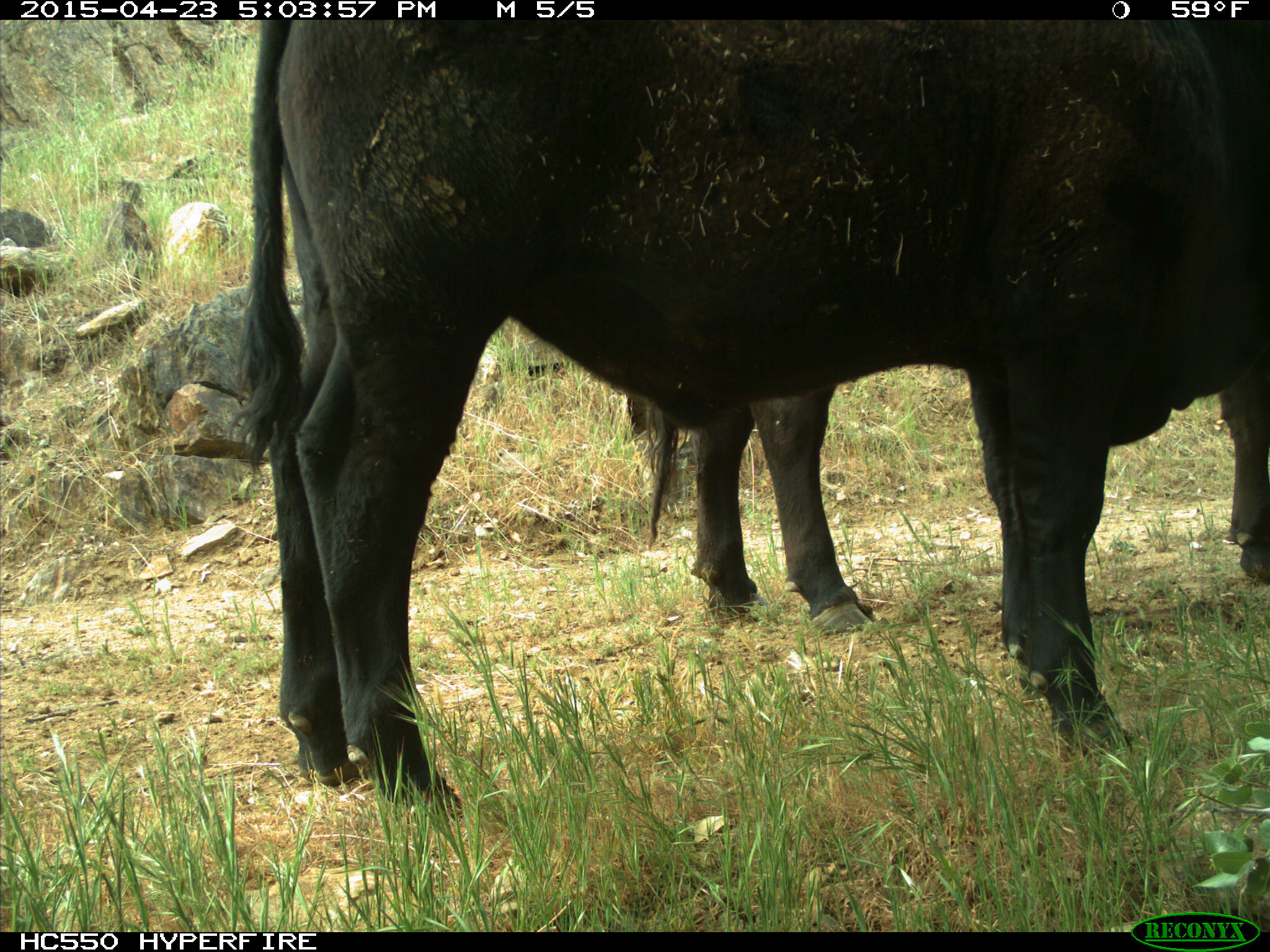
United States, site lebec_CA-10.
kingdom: Animalia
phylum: Chordata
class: Mammalia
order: Artiodactyla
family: Bovidae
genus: Bos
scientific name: Bos taurus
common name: domestic cow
Bos taurus (domestic cow).